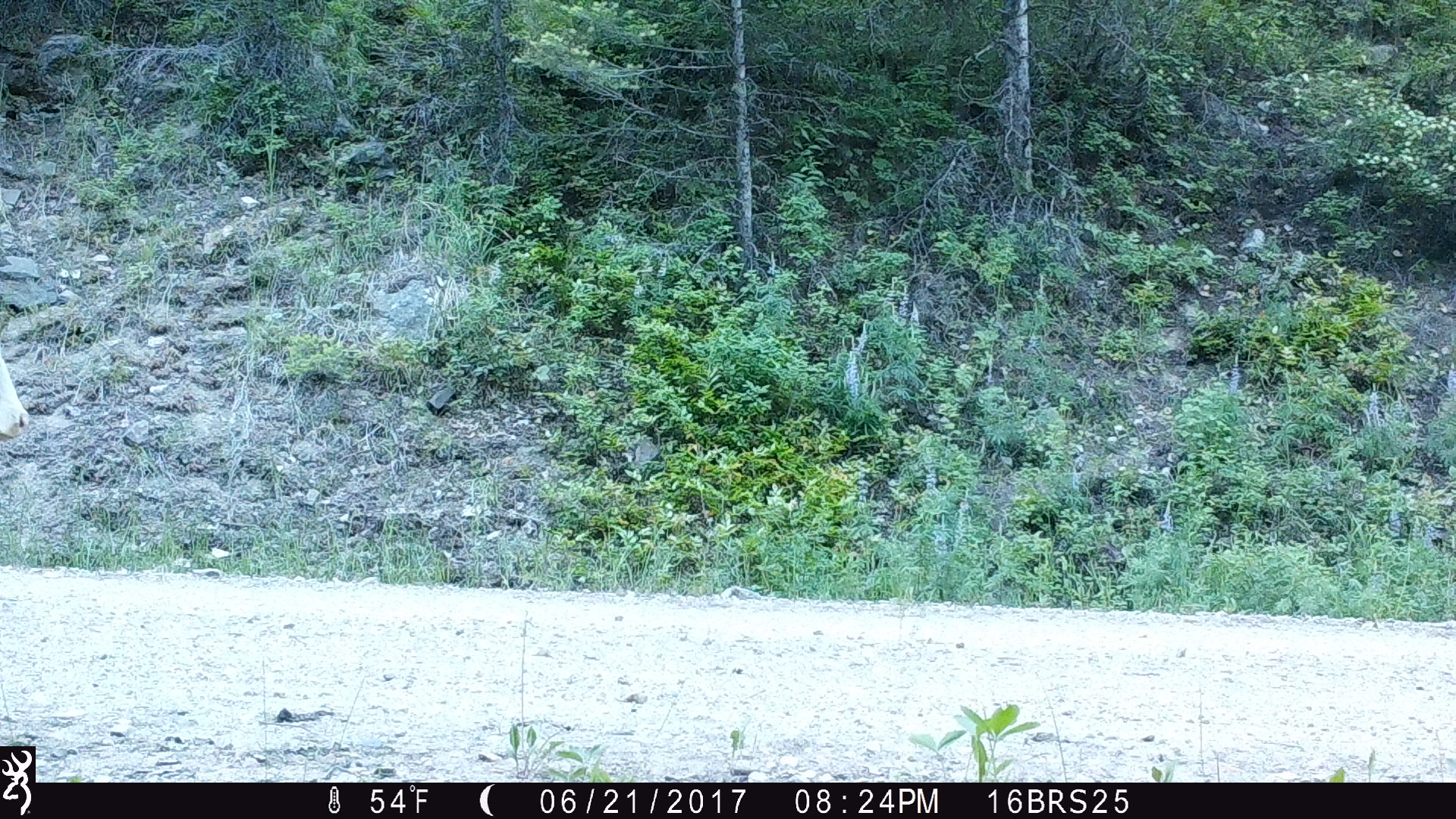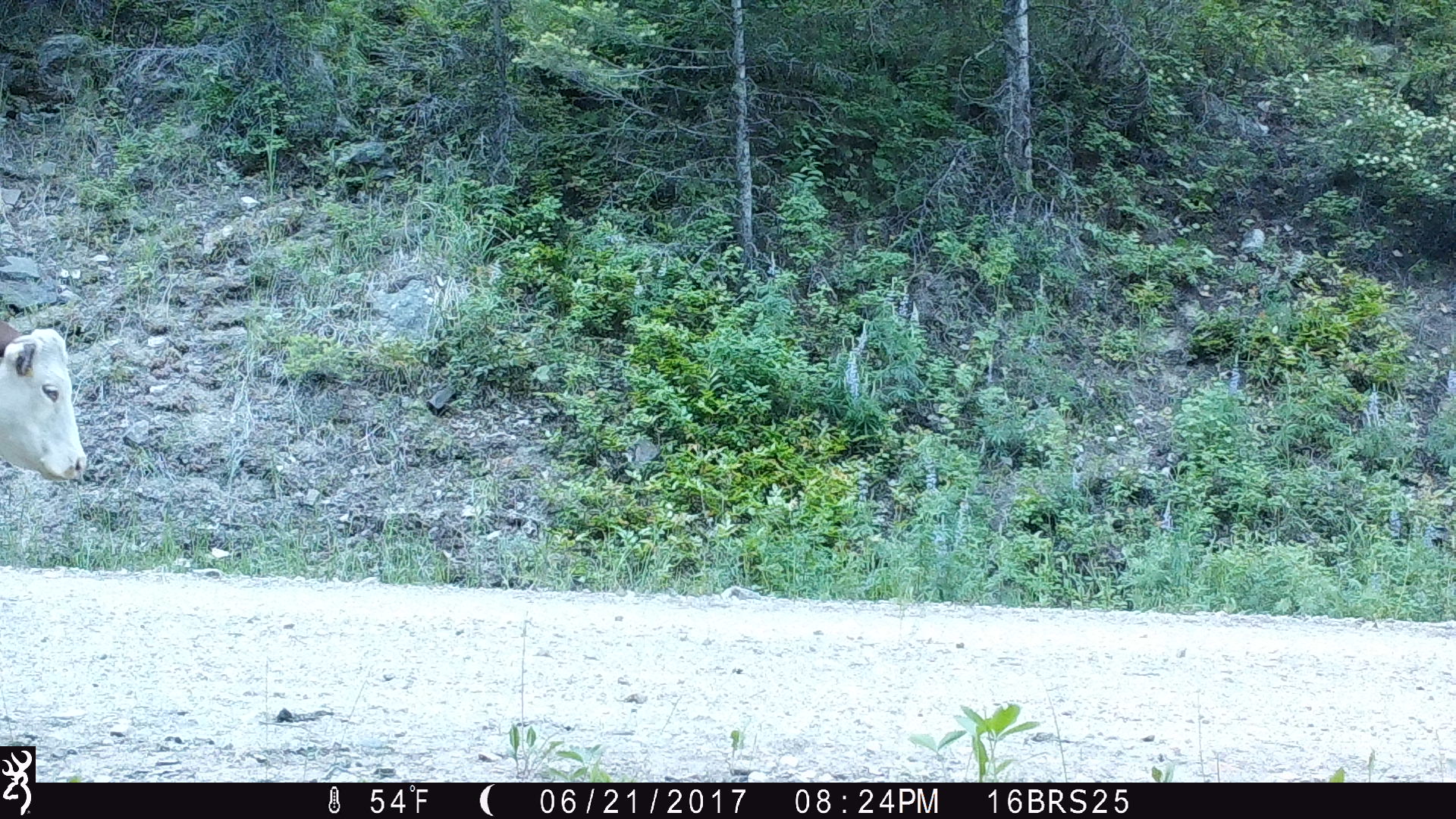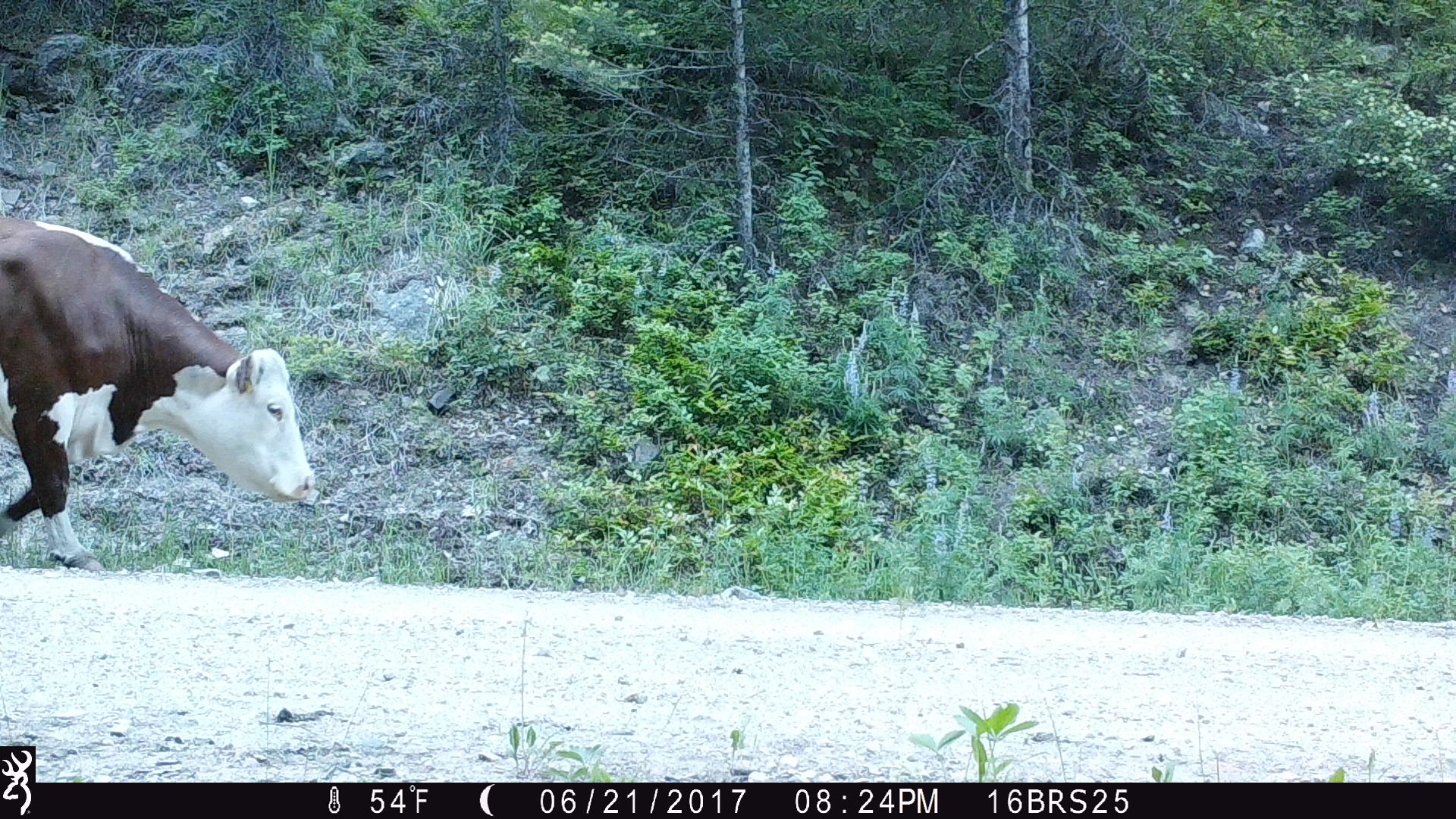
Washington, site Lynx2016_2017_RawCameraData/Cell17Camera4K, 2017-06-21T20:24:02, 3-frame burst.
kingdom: Animalia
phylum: Chordata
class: Mammalia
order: Artiodactyla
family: Bovidae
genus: Bos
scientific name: Bos taurus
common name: domestic cattle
Domestic cattle (Bos taurus). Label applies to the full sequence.